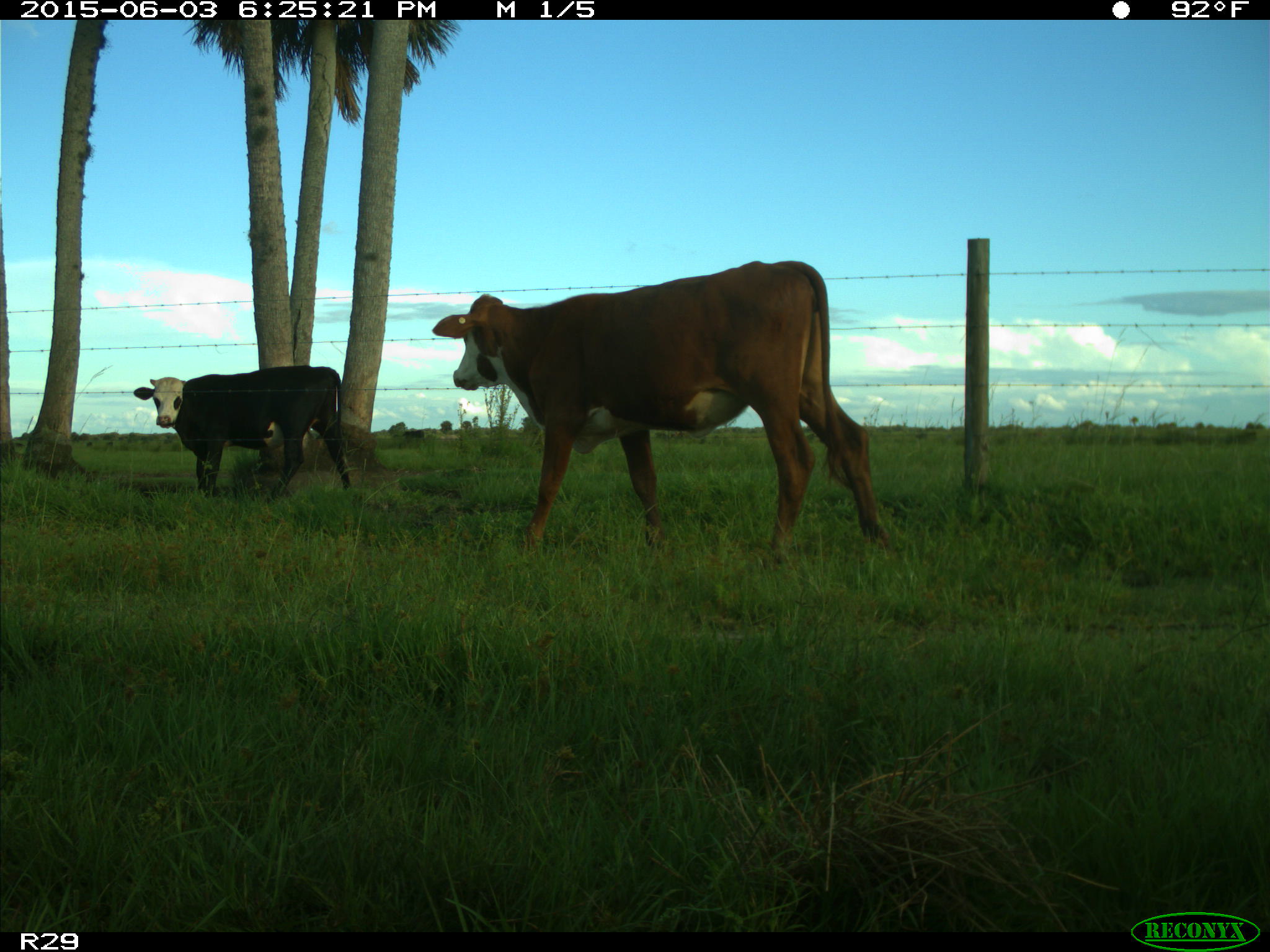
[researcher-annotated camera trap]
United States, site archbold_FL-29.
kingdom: Animalia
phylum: Chordata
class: Mammalia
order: Artiodactyla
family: Bovidae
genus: Bos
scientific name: Bos taurus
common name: domestic cow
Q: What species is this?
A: Bos taurus (domestic cow).